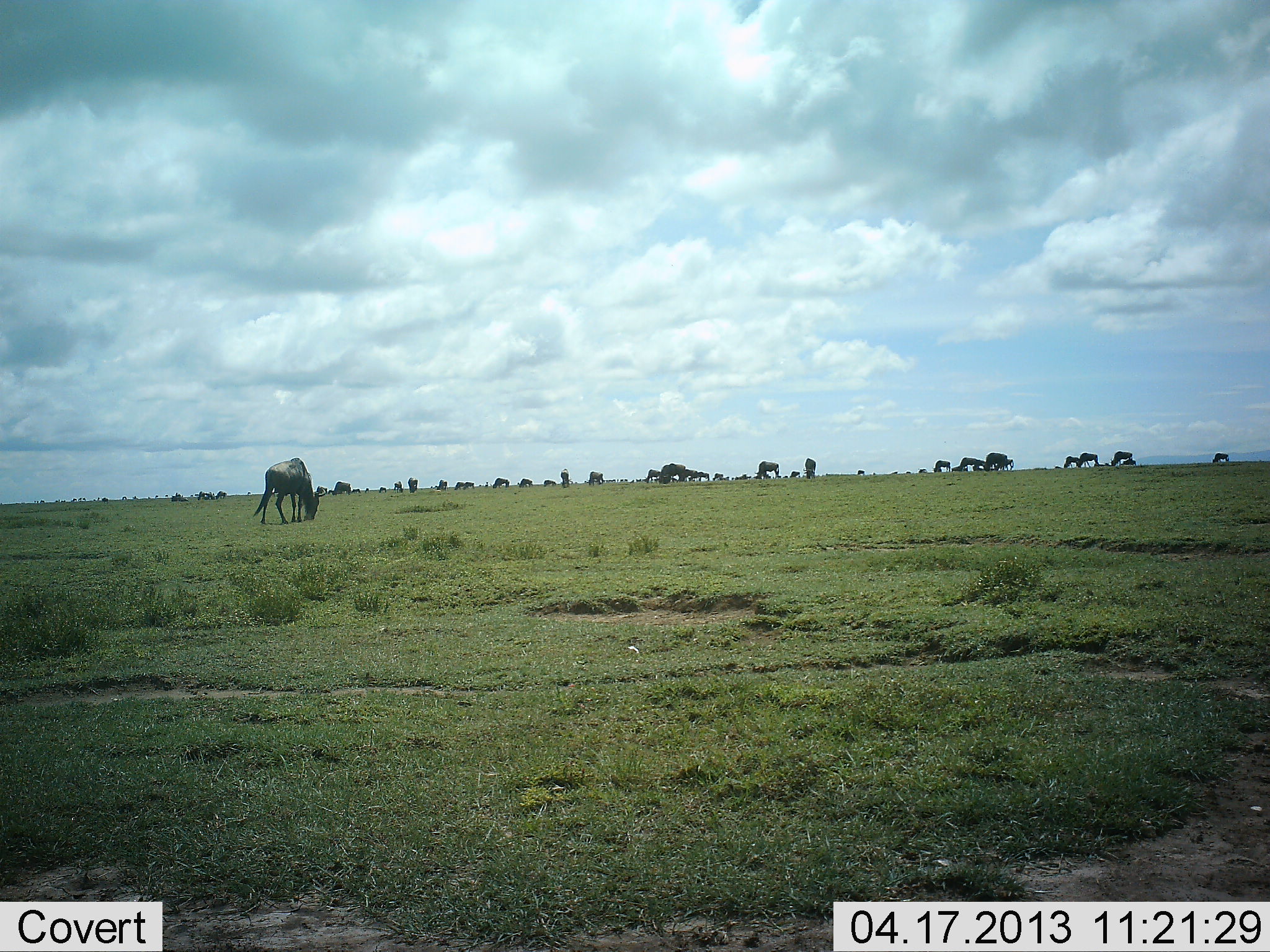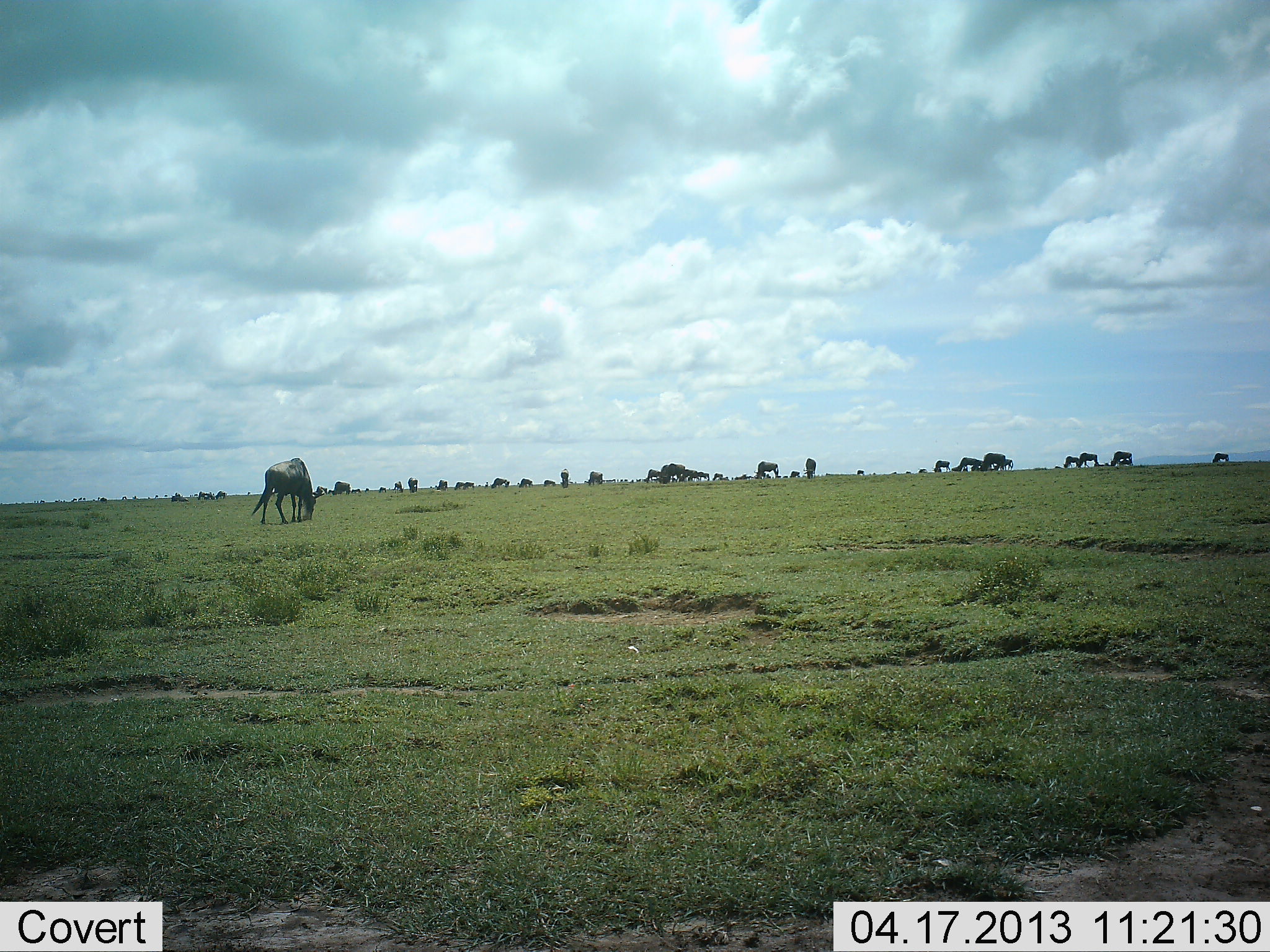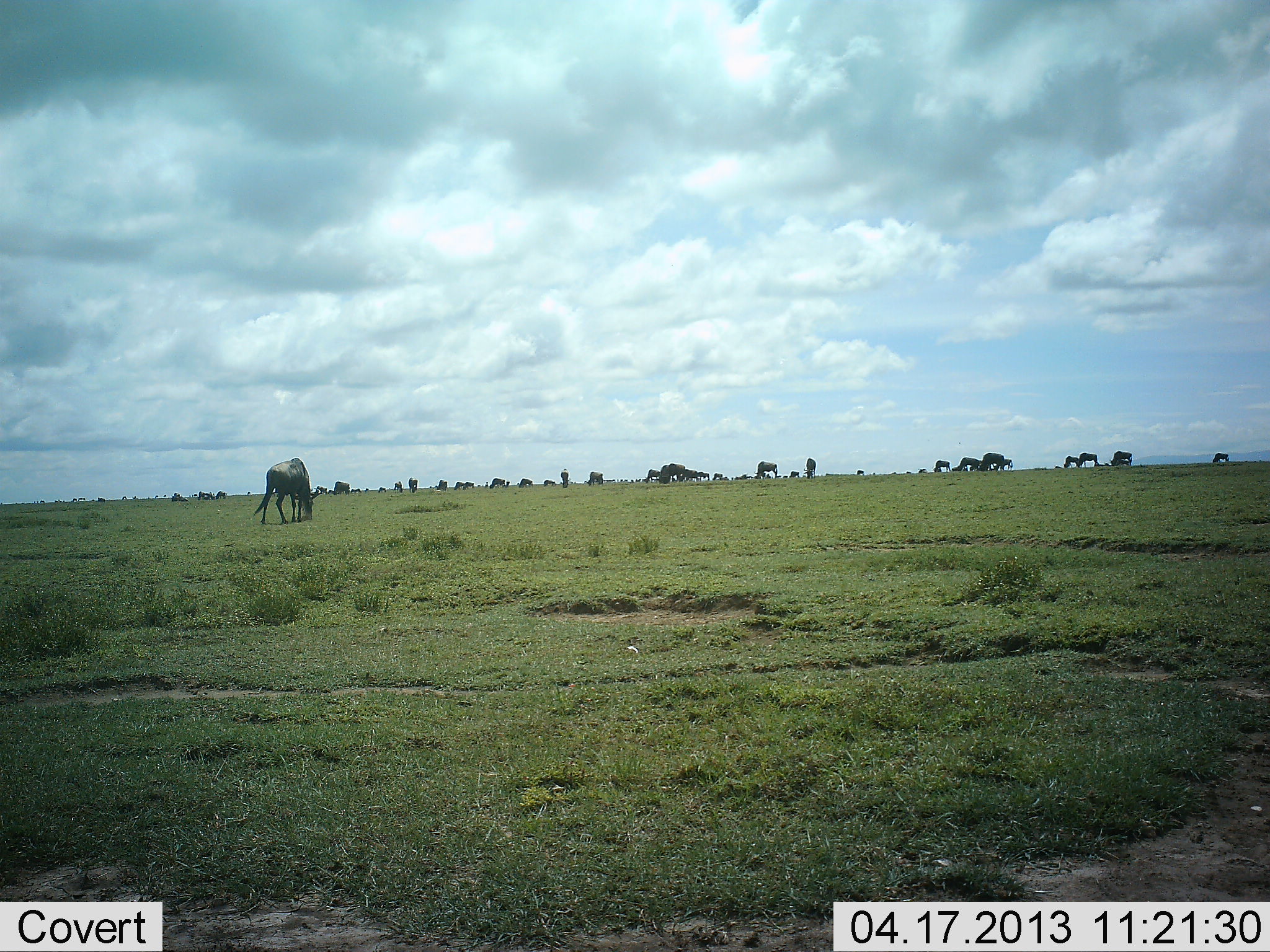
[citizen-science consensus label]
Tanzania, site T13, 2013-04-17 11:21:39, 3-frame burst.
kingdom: Animalia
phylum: Chordata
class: Mammalia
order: Artiodactyla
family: Bovidae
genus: Connochaetes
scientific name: Connochaetes taurinus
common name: blue wildebeest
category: wildebeest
Wildebeest (blue wildebeest) (Connochaetes taurinus), count 11-50. Behavior (volunteer vote fractions): standing 60%, resting 10%, moving 20%, interacting 5%. Young present (vote fraction): 0%. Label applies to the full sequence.